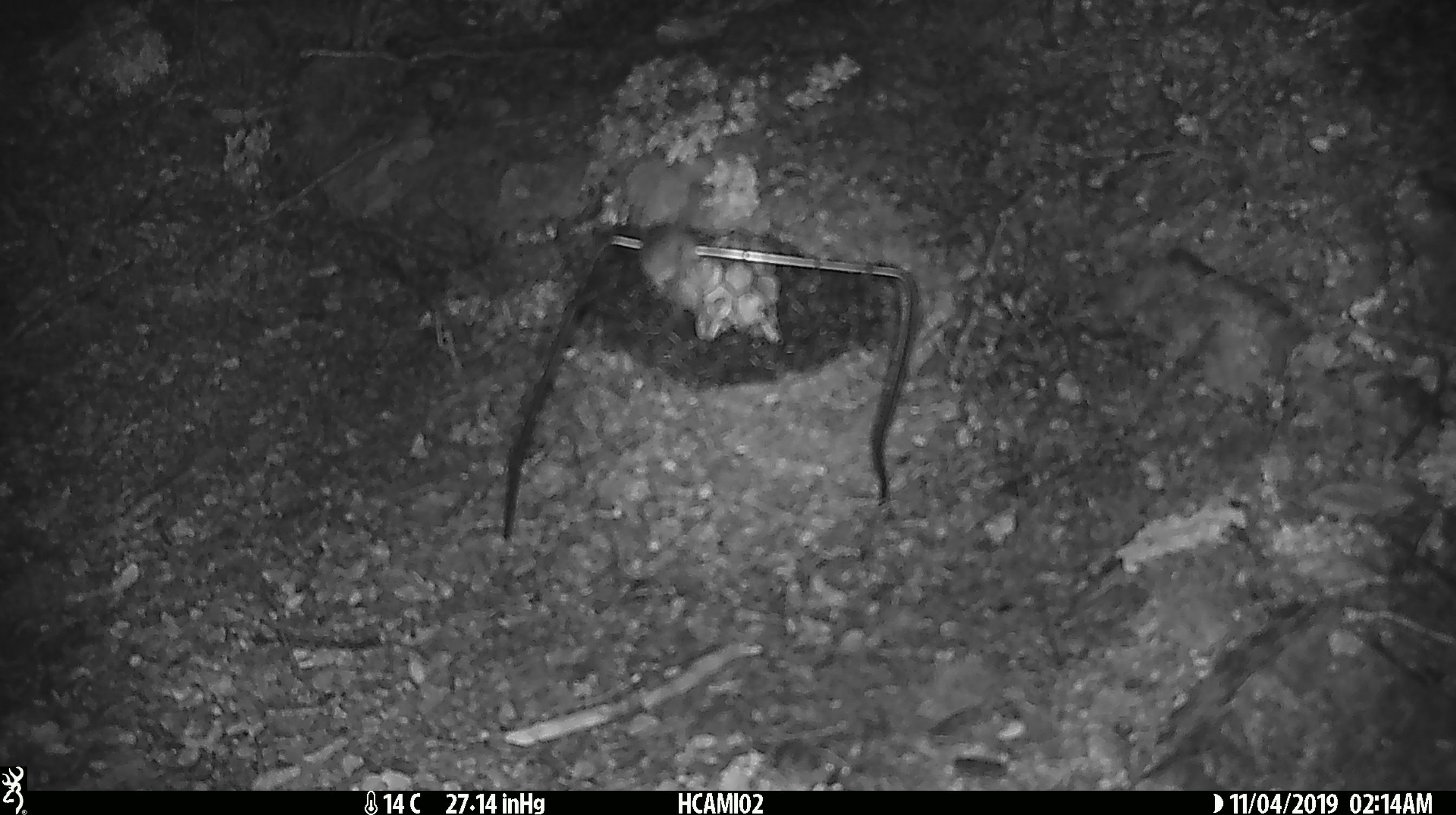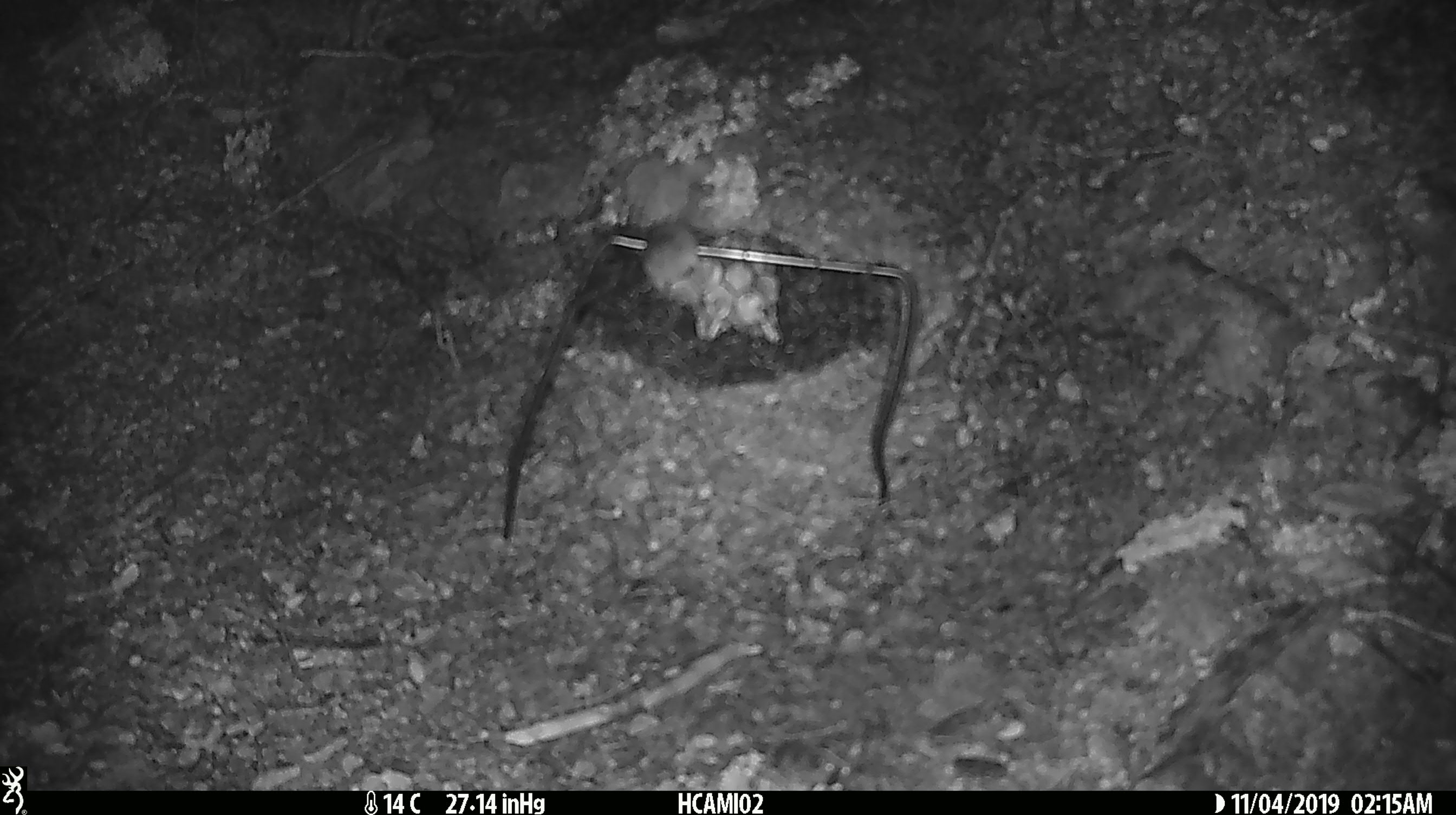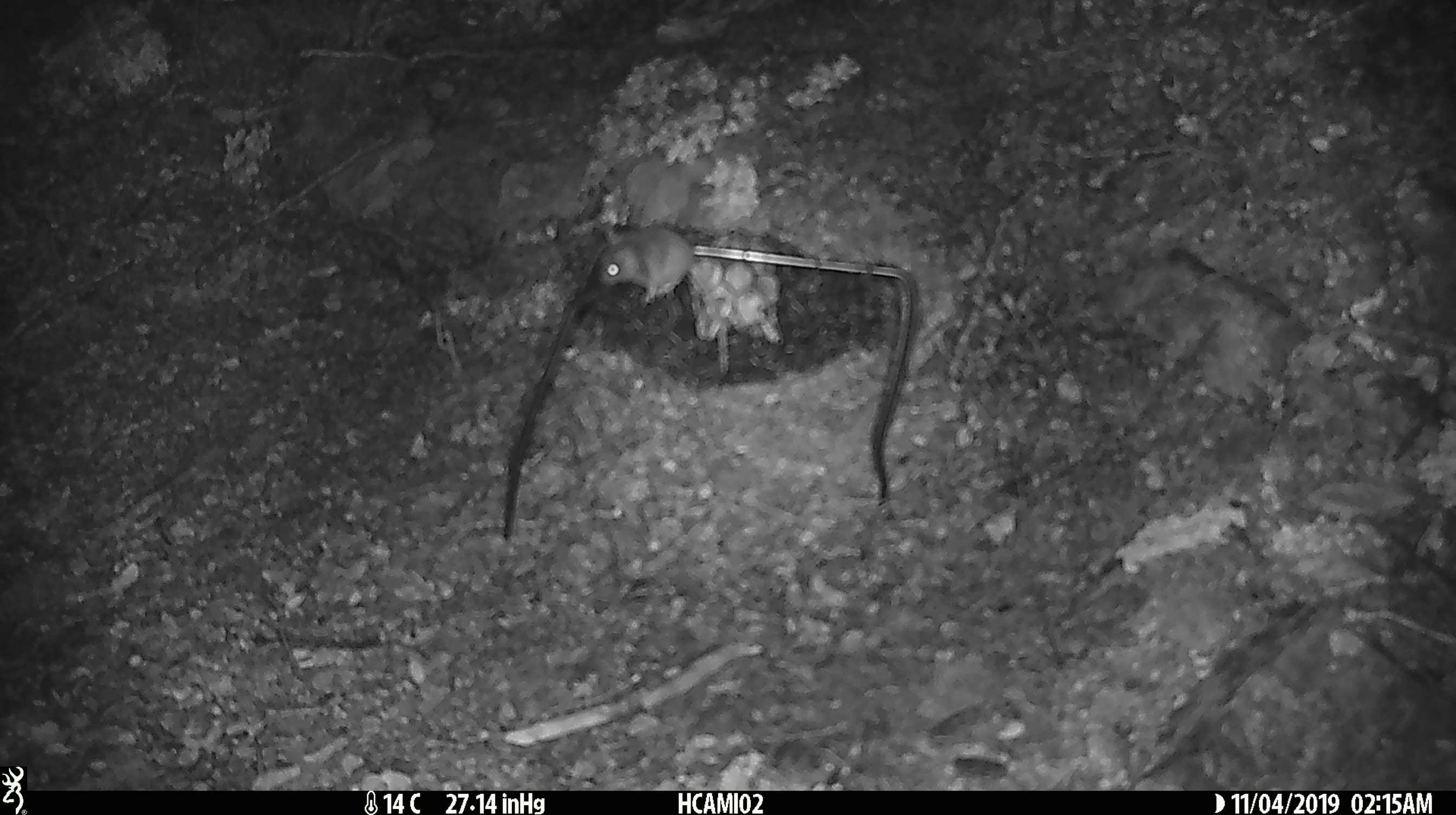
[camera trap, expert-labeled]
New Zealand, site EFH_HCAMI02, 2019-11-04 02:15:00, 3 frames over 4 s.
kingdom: Animalia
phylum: Chordata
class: Mammalia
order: Rodentia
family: Muridae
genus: Mus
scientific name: Mus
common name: mouse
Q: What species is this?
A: Mouse (Mus).